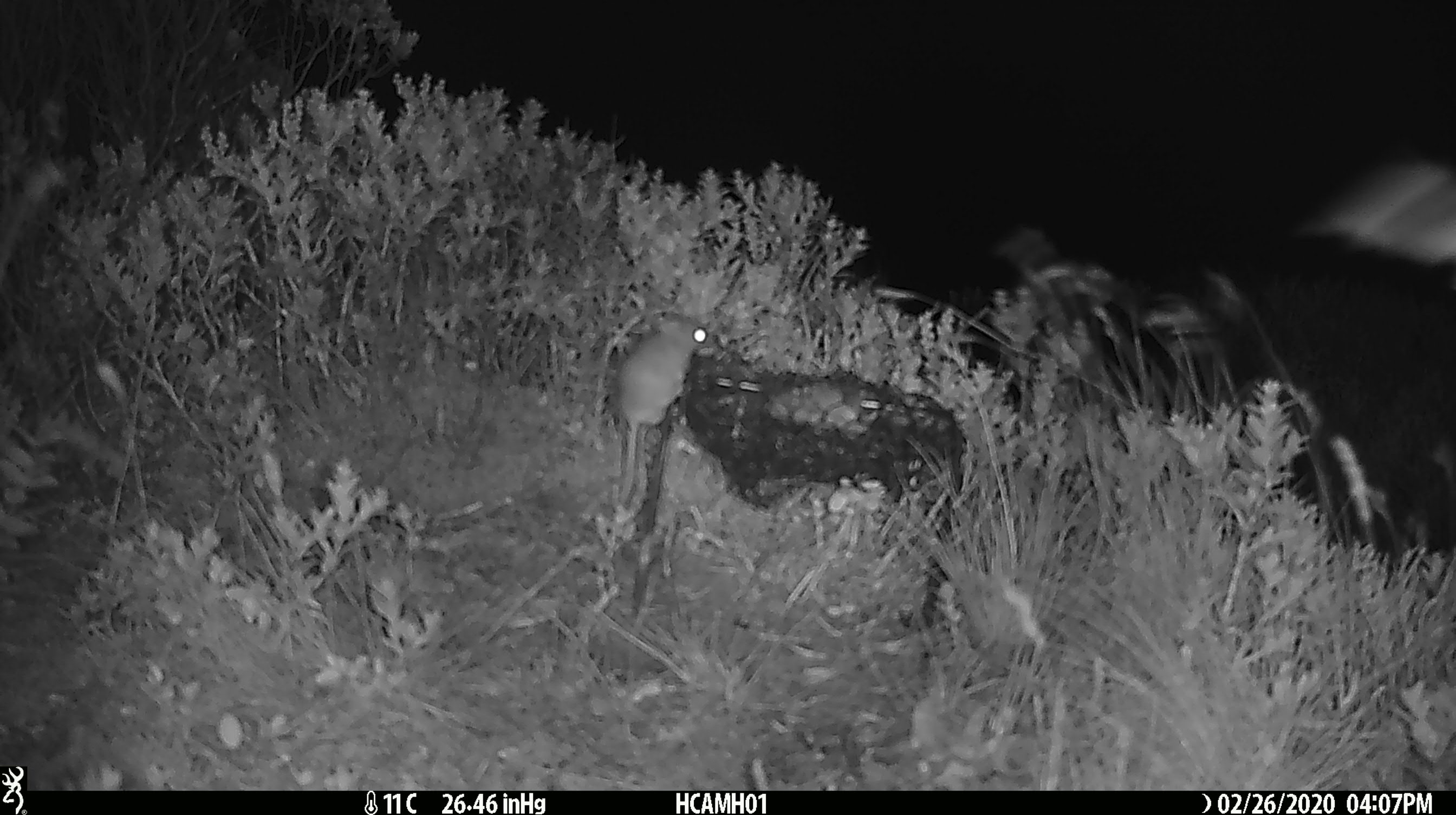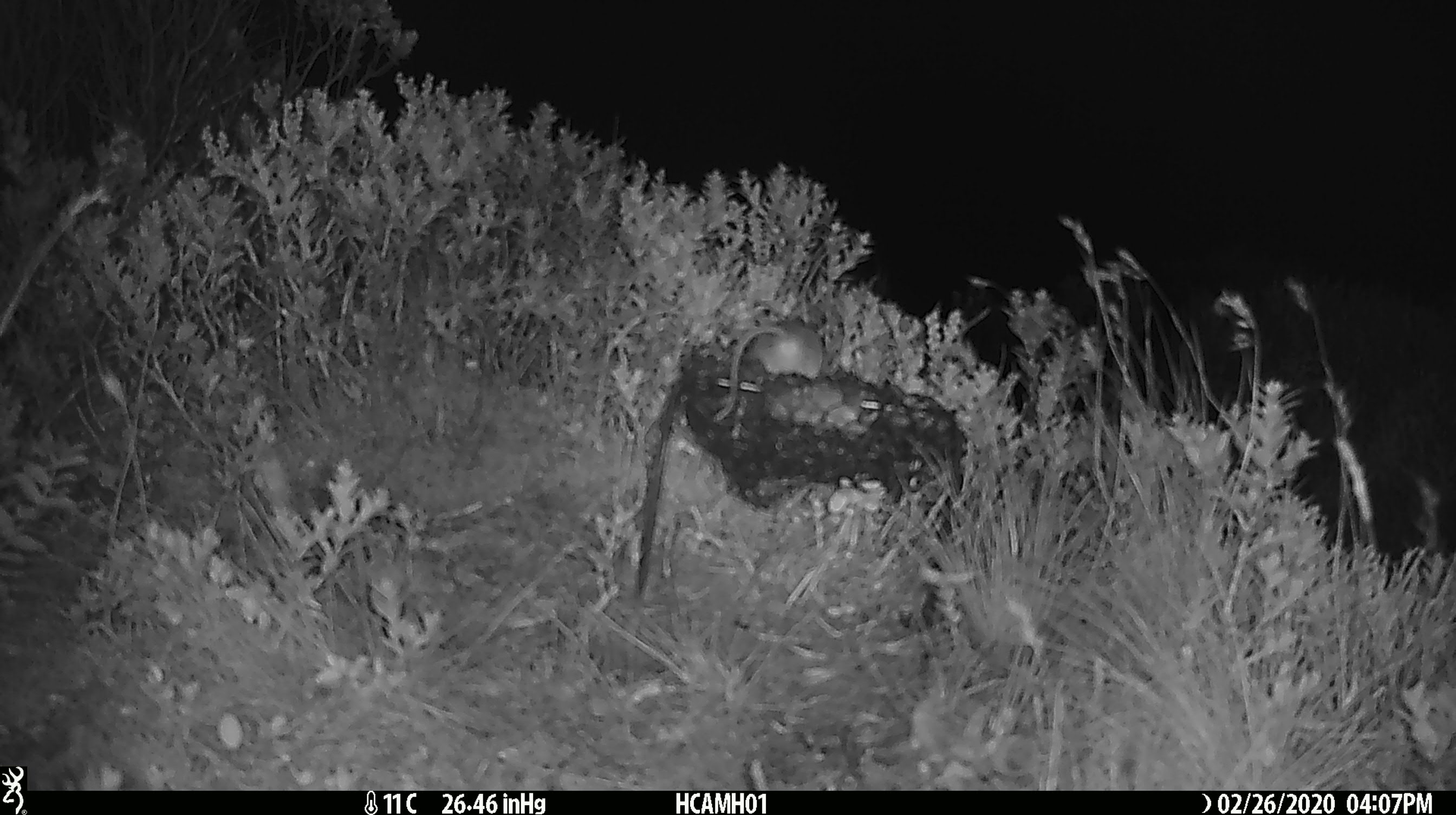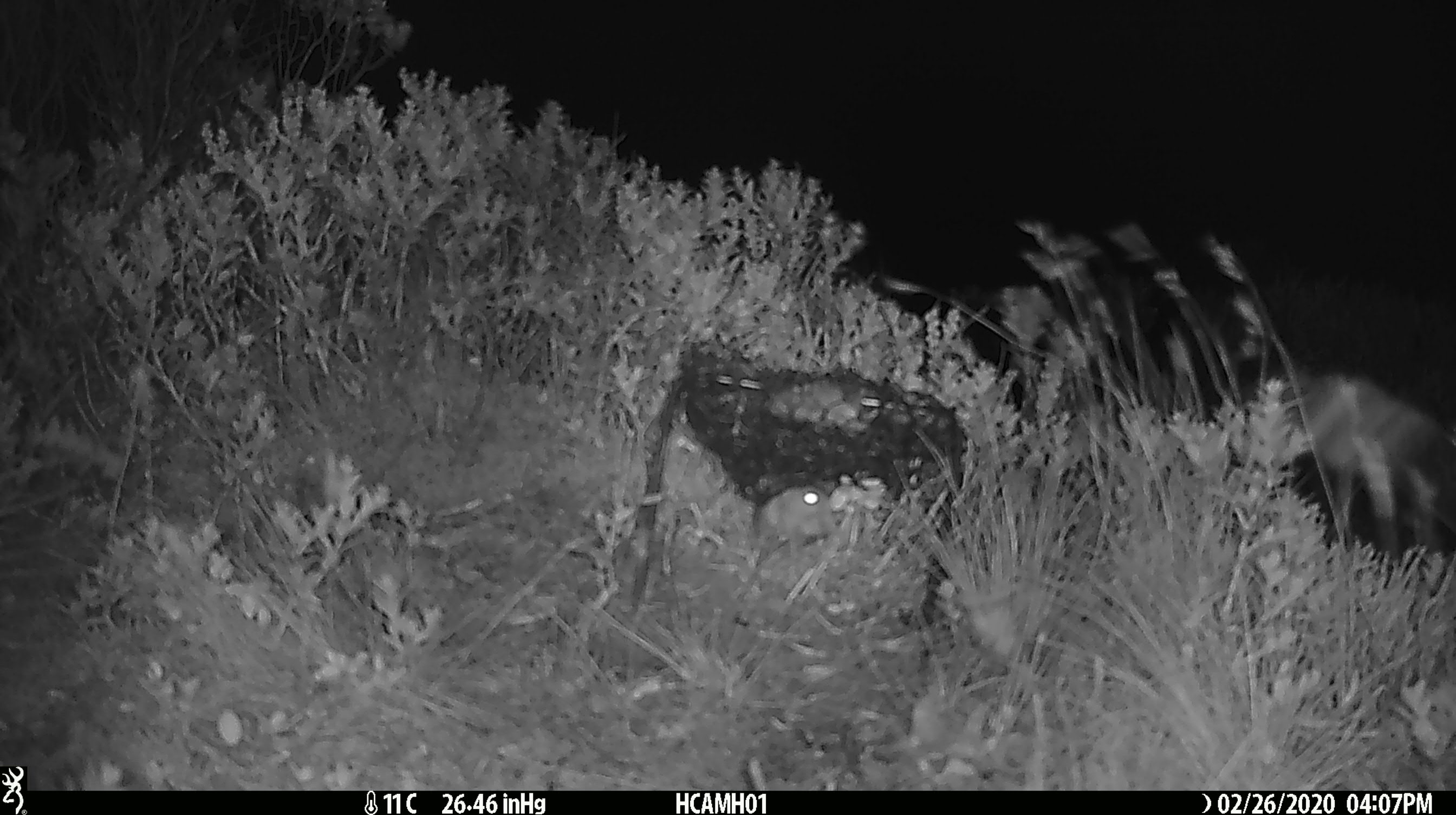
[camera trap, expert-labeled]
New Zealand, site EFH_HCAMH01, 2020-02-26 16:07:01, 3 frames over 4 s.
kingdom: Animalia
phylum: Chordata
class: Mammalia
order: Rodentia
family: Muridae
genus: Mus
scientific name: Mus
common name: mouse